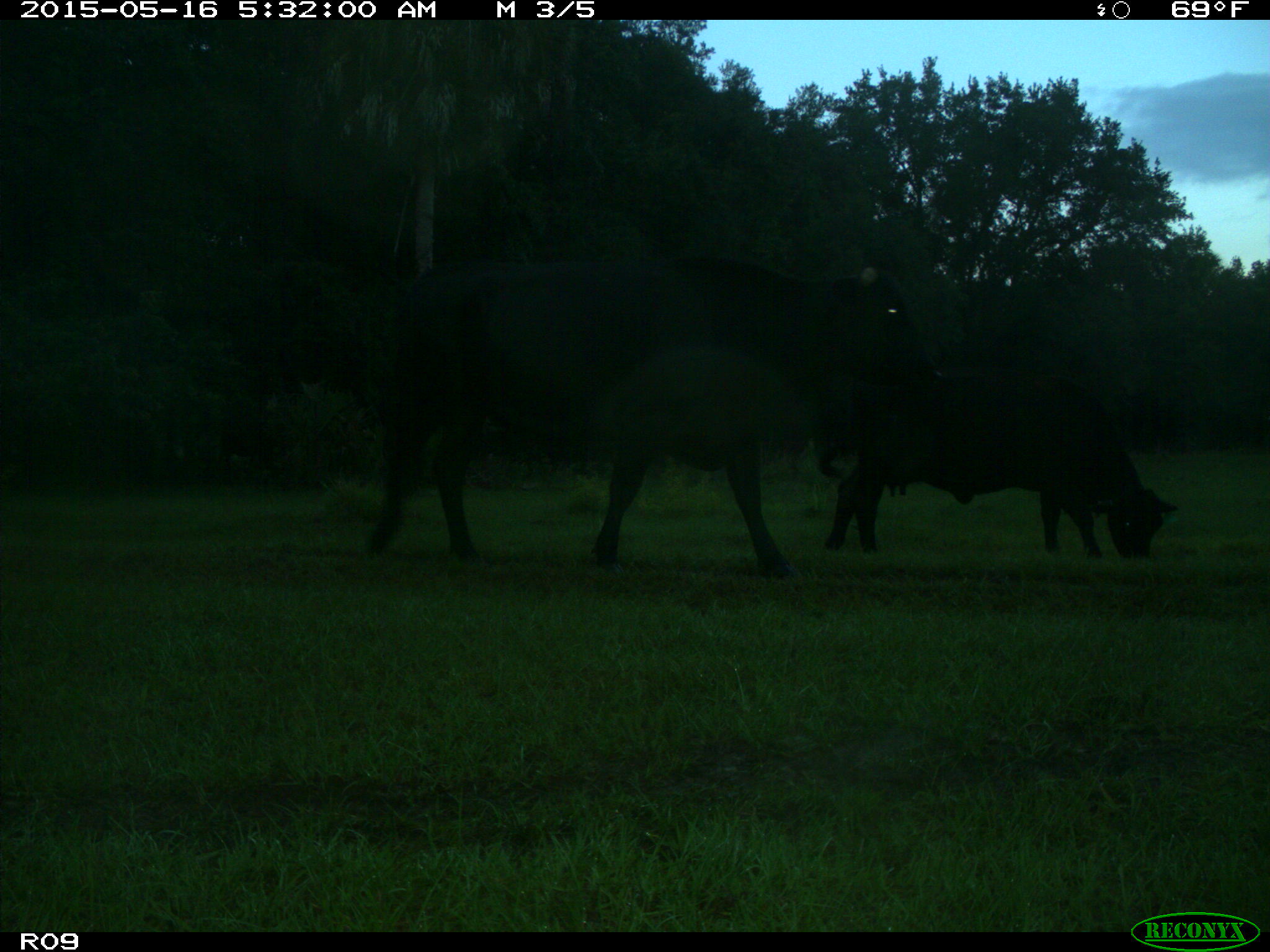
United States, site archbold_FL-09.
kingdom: Animalia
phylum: Chordata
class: Mammalia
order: Artiodactyla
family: Bovidae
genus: Bos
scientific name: Bos taurus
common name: domestic cow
Bos taurus (domestic cow).